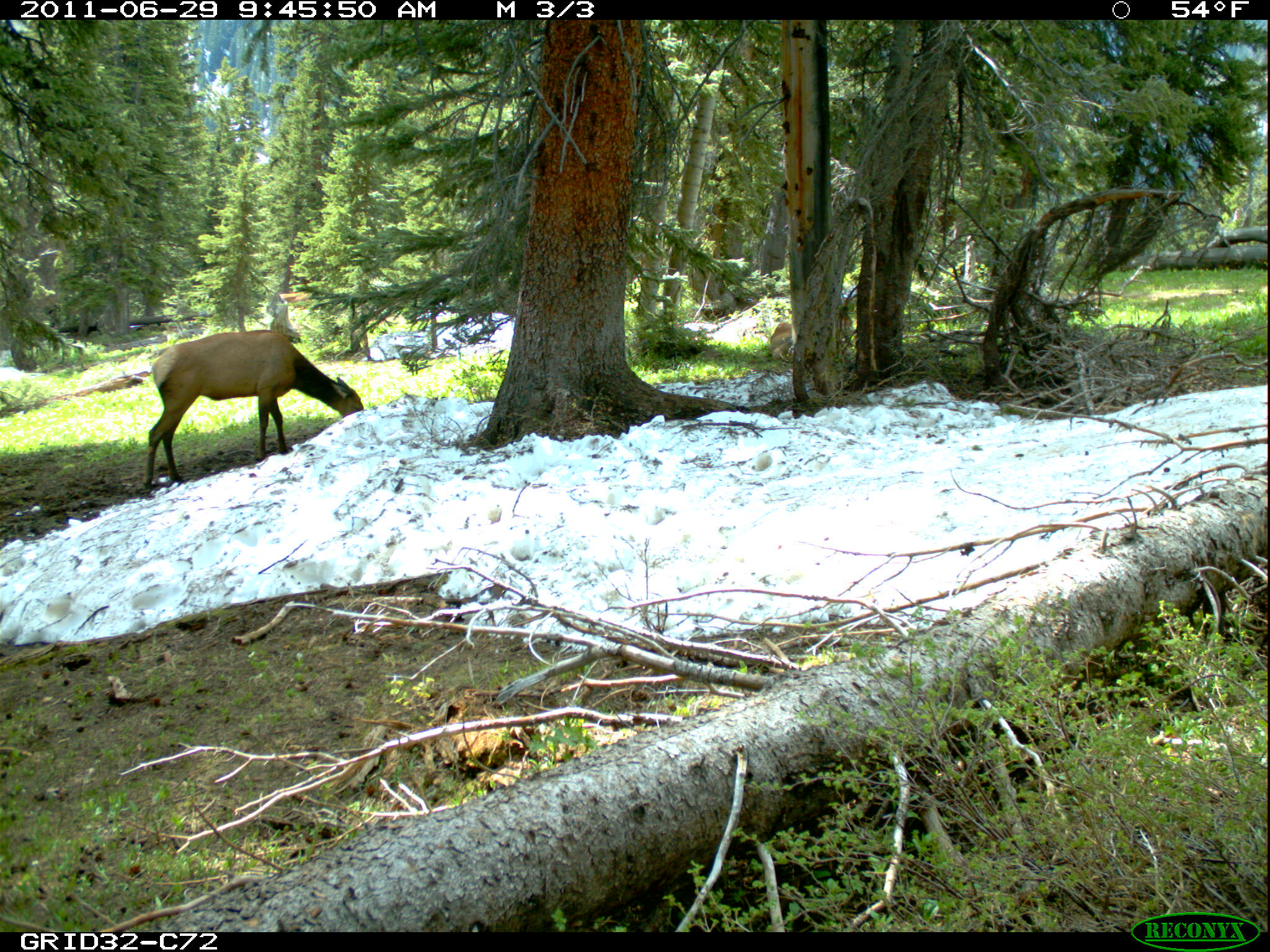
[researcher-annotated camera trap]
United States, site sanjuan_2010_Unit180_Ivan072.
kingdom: Animalia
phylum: Chordata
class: Mammalia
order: Artiodactyla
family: Cervidae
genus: Cervus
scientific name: Cervus elaphus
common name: red deer